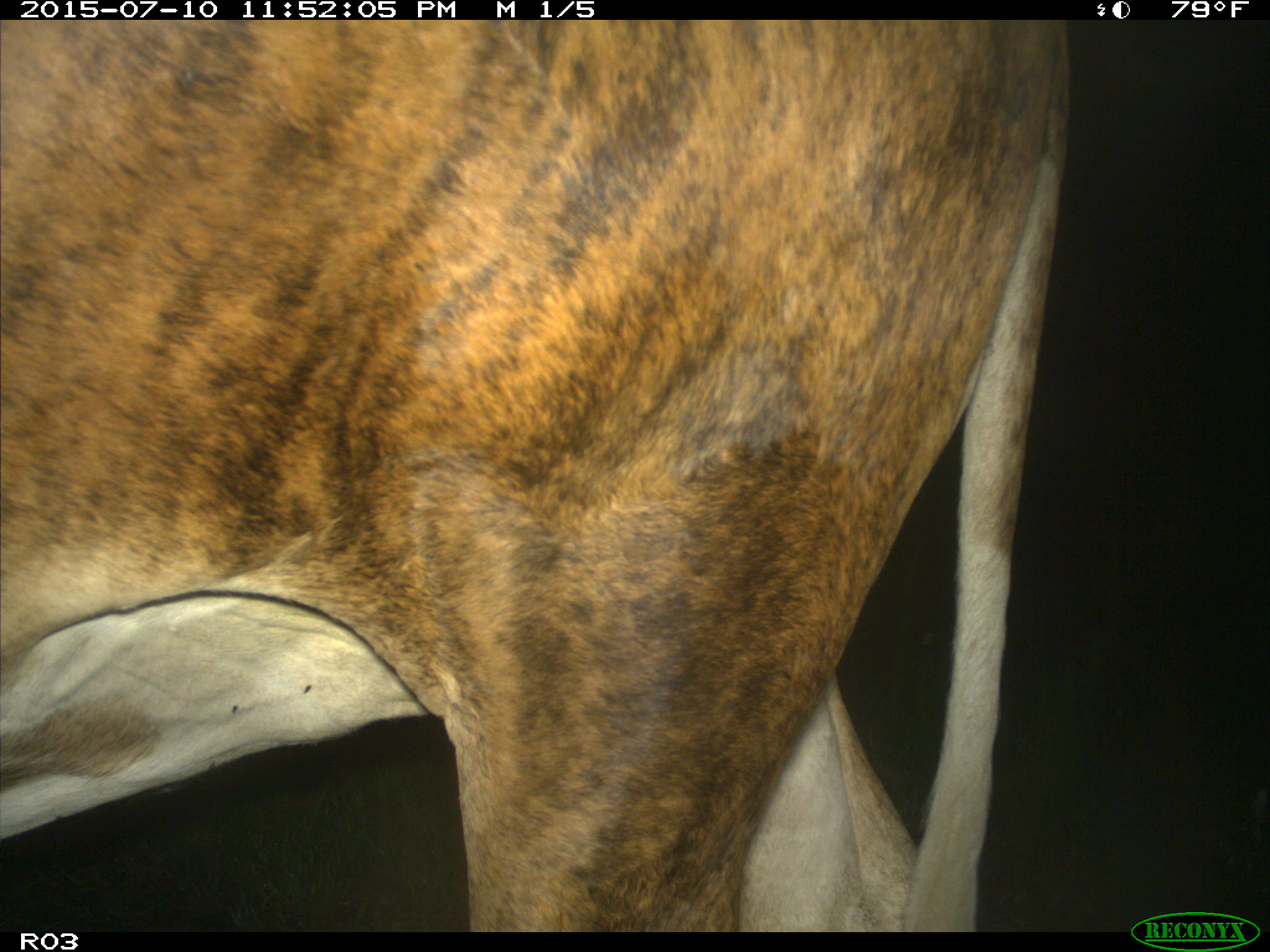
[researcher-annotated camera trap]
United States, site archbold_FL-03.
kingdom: Animalia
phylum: Chordata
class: Mammalia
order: Artiodactyla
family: Bovidae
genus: Bos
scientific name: Bos taurus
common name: domestic cow